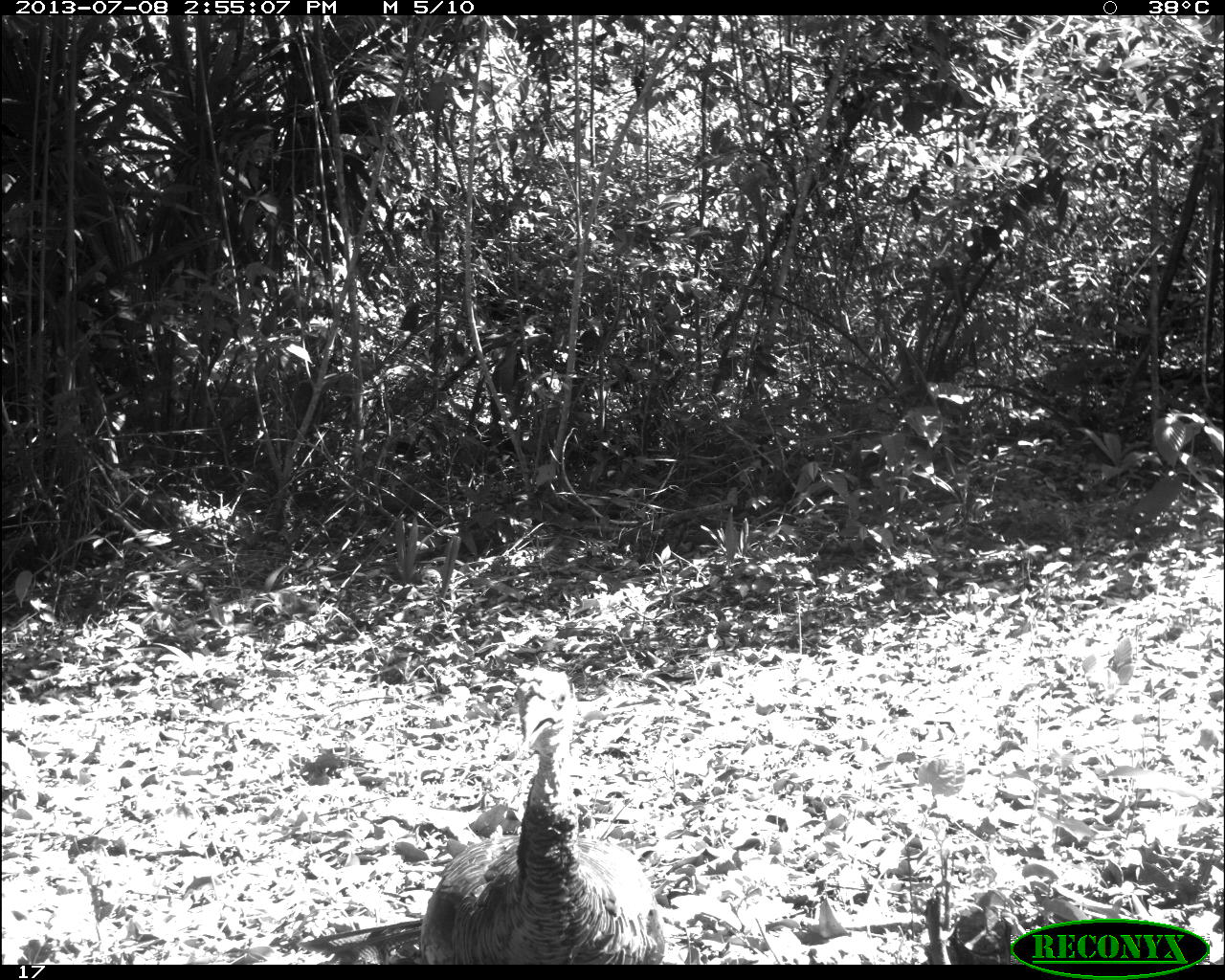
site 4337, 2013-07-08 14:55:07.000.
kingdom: Animalia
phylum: Chordata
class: Aves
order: Galliformes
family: Phasianidae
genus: Meleagris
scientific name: Meleagris ocellata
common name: ocellated turkey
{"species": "Meleagris ocellata (ocellated turkey)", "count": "2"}